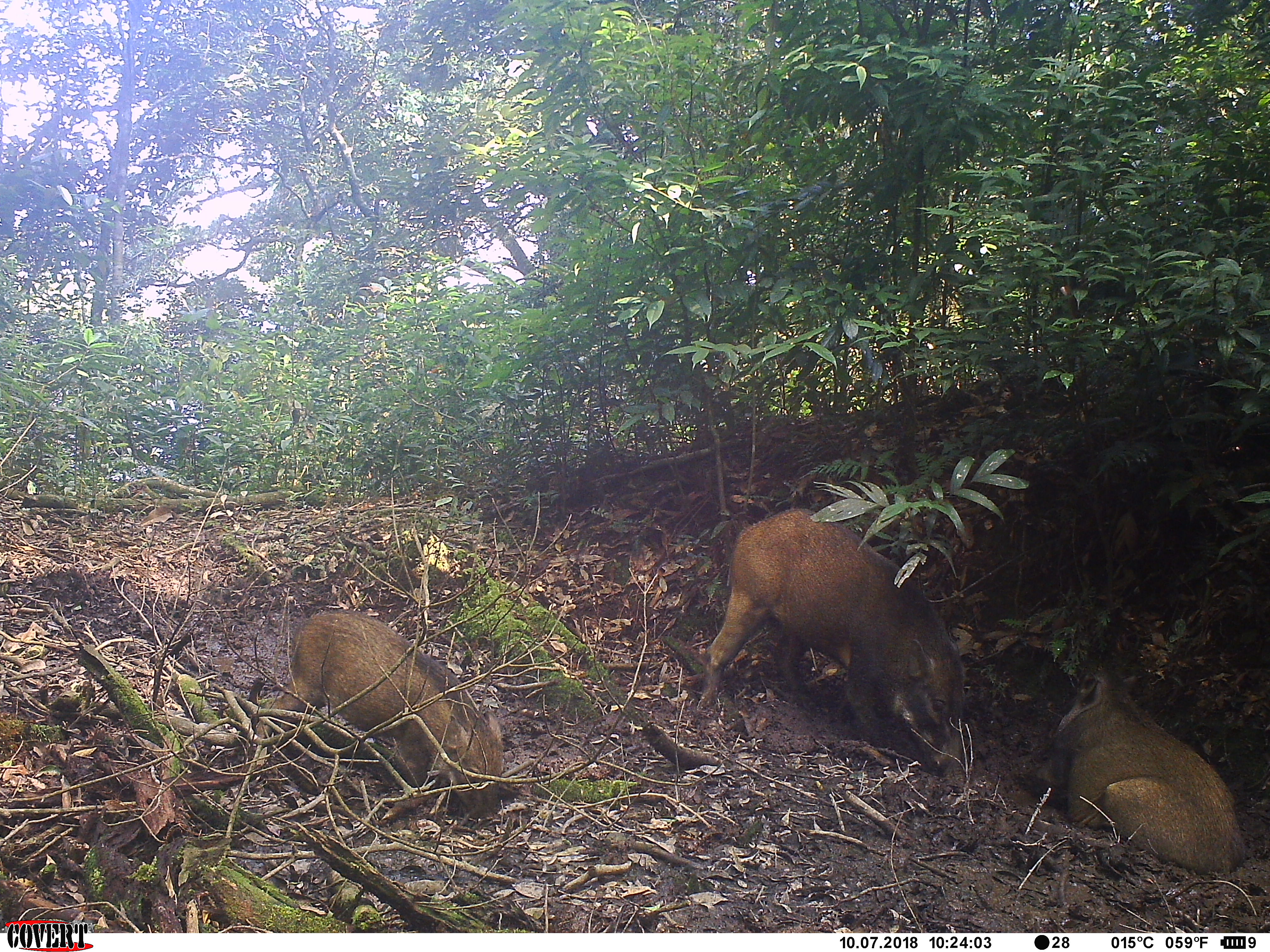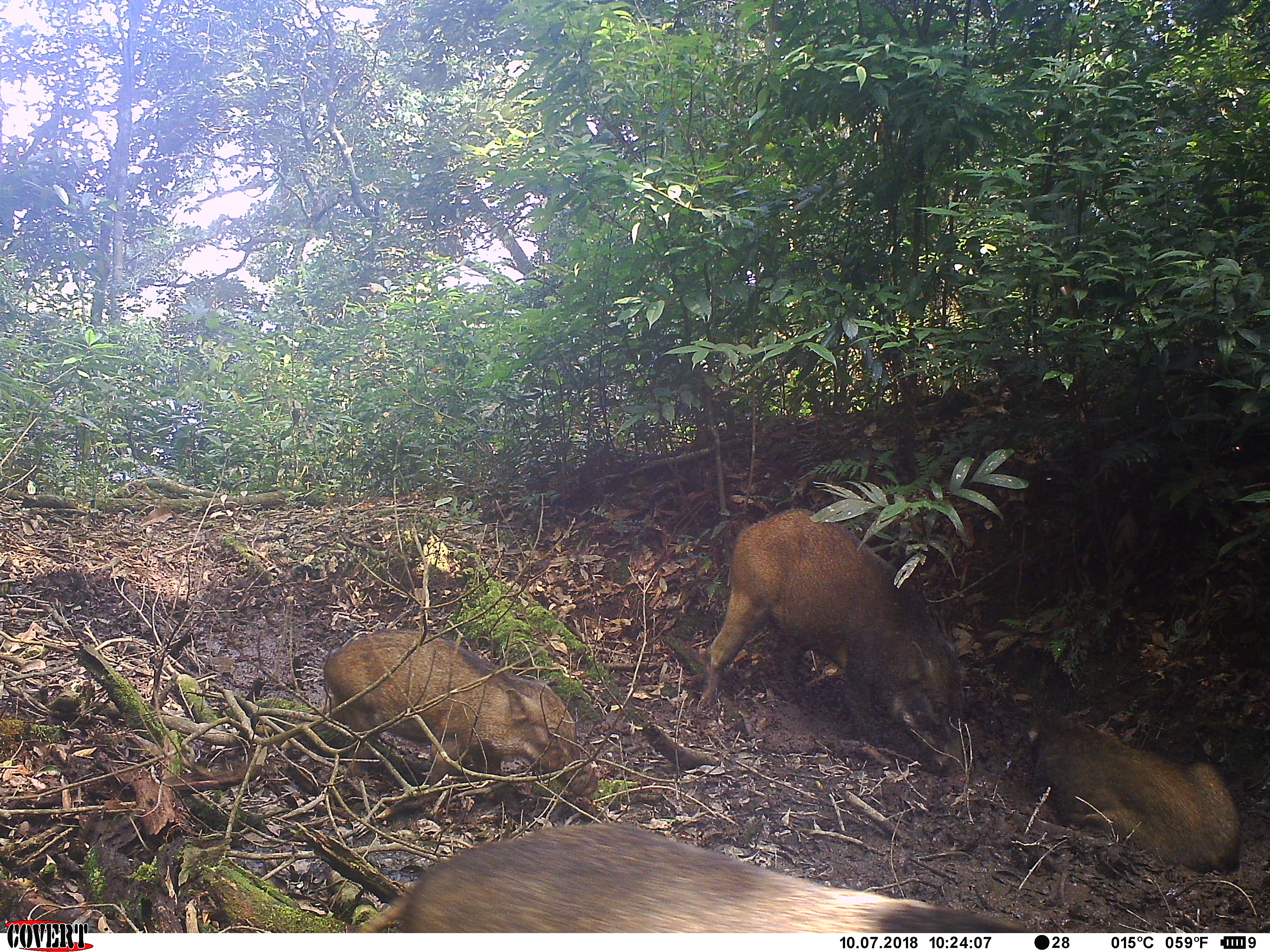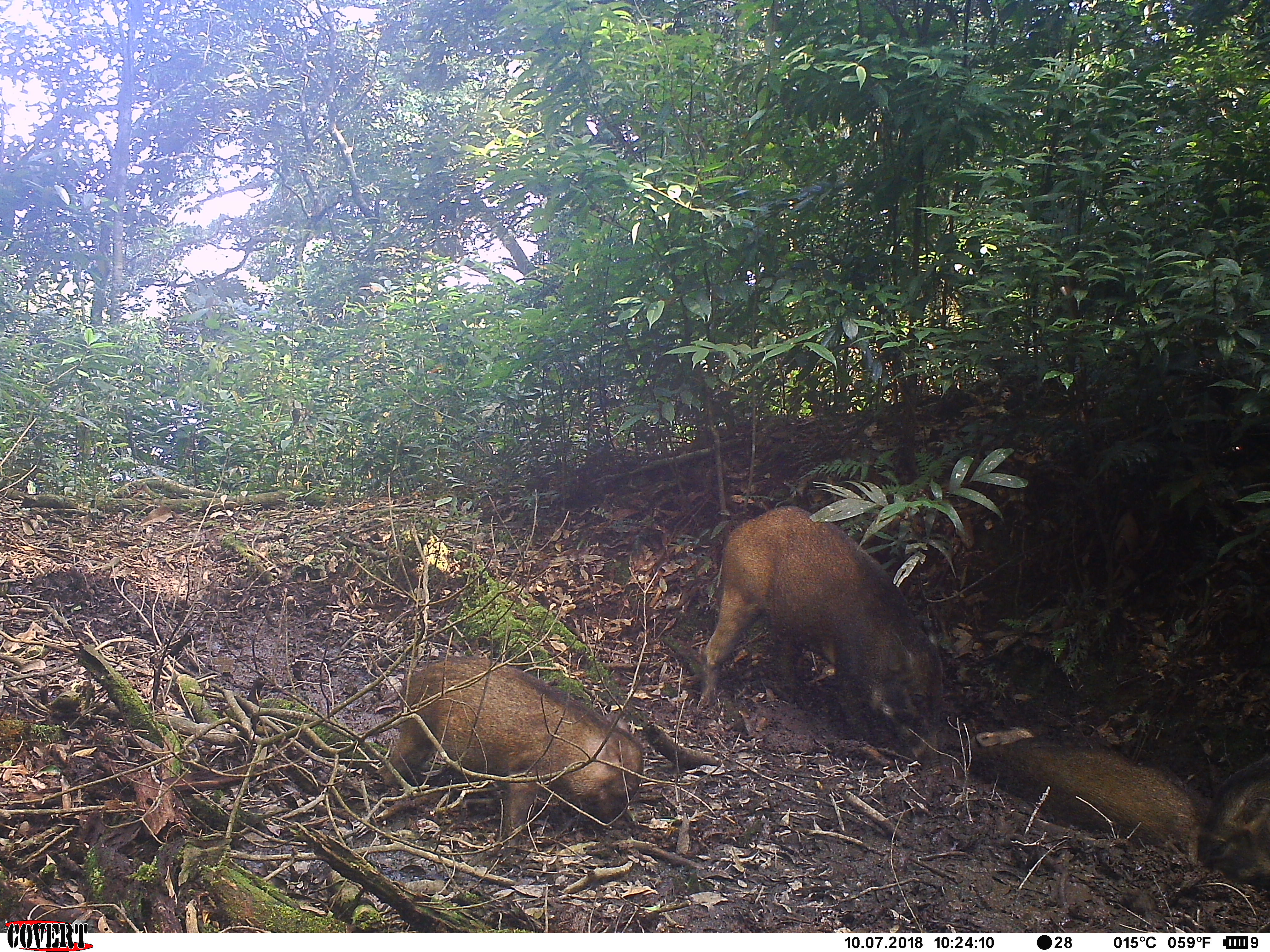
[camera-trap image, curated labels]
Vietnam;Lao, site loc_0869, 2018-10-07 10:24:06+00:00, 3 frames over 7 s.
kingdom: Animalia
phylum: Chordata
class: Mammalia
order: Artiodactyla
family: Suidae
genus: Sus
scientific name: Sus scrofa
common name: eurasian wild pig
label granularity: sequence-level